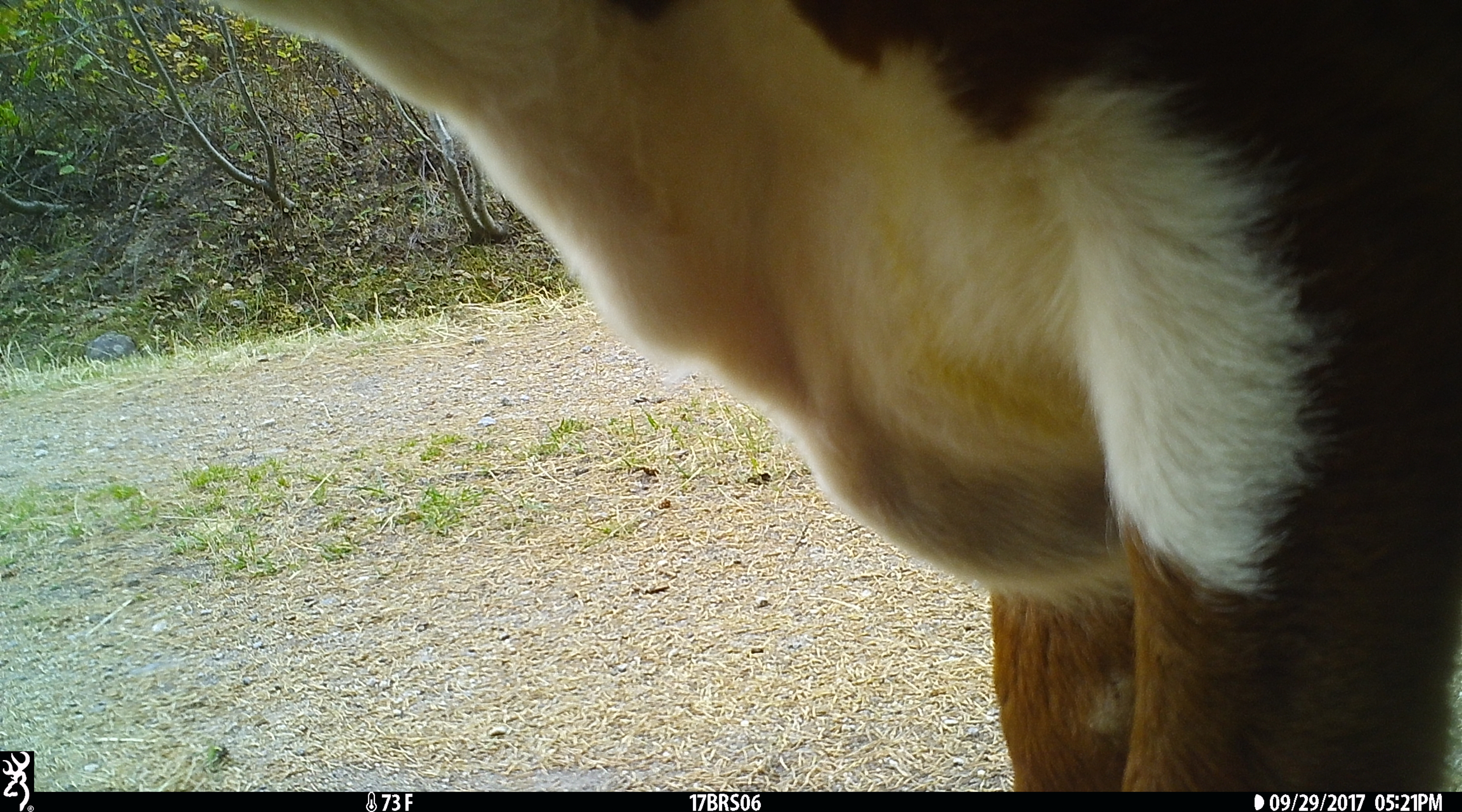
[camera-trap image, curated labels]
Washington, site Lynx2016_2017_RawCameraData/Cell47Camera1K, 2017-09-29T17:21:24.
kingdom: Animalia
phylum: Chordata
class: Mammalia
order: Artiodactyla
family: Bovidae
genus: Bos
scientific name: Bos taurus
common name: domestic cattle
Domestic cattle (Bos taurus). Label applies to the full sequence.